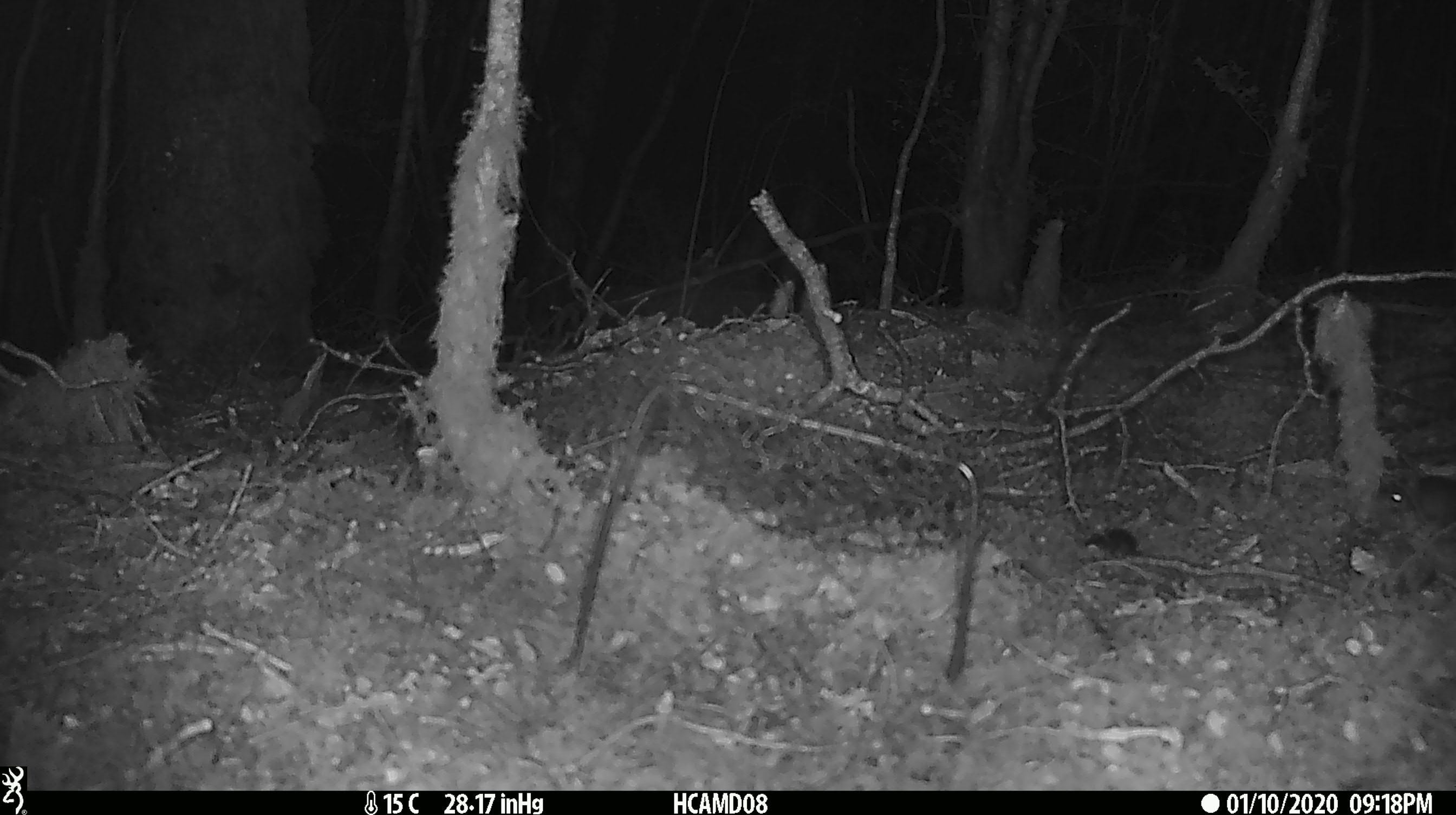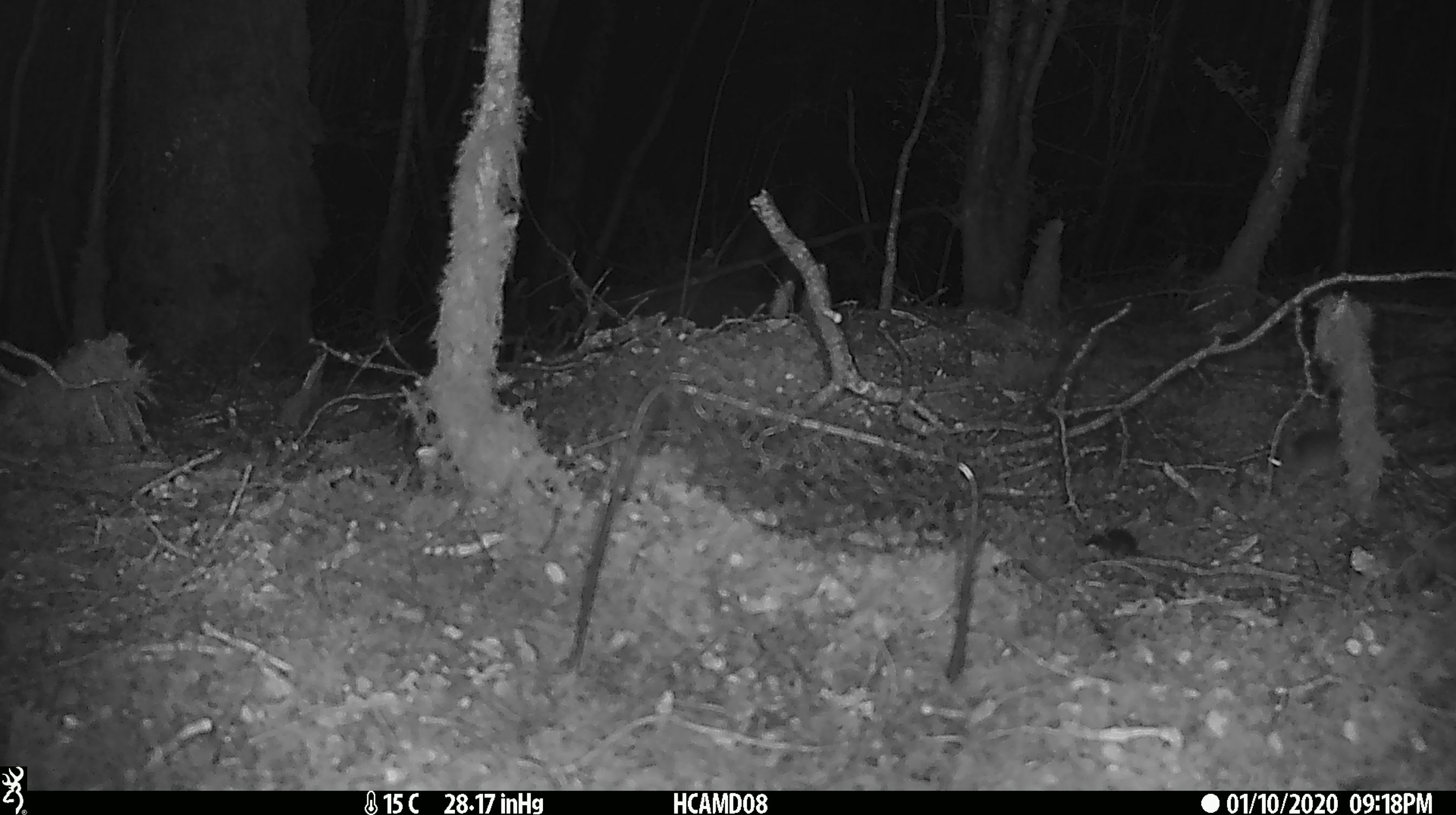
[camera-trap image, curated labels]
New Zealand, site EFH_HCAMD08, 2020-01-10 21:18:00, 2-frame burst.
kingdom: Animalia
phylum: Chordata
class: Mammalia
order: Rodentia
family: Muridae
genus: Mus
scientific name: Mus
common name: mouse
Mouse (Mus).